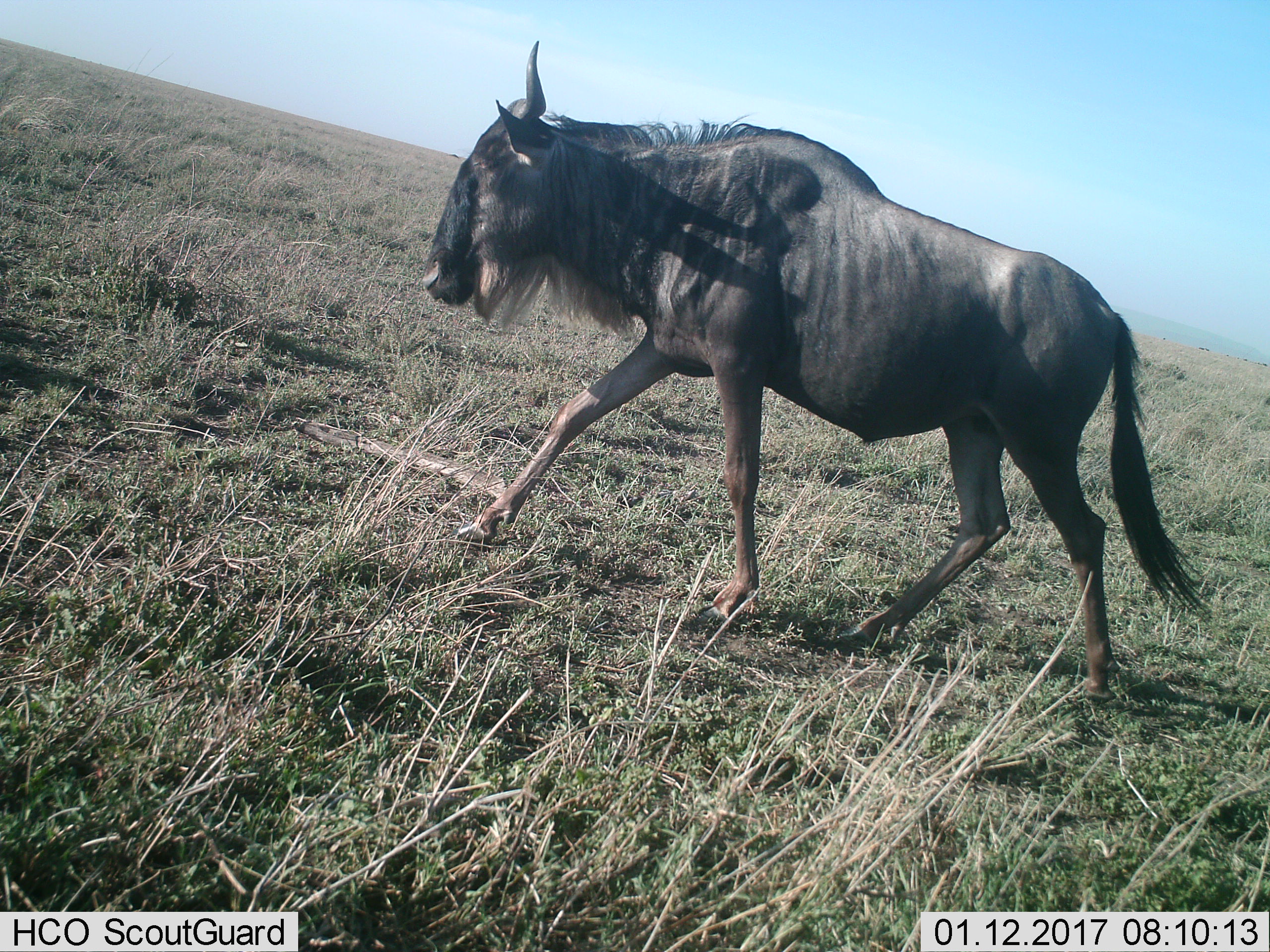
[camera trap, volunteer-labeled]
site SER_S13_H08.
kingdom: Animalia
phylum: Chordata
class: Mammalia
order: Artiodactyla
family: Bovidae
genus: Connochaetes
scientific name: Connochaetes taurinus taurinus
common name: blue wildebeest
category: wildebeestblue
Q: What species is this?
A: Wildebeestblue (blue wildebeest) (Connochaetes taurinus taurinus).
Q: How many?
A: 1.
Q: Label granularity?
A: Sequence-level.